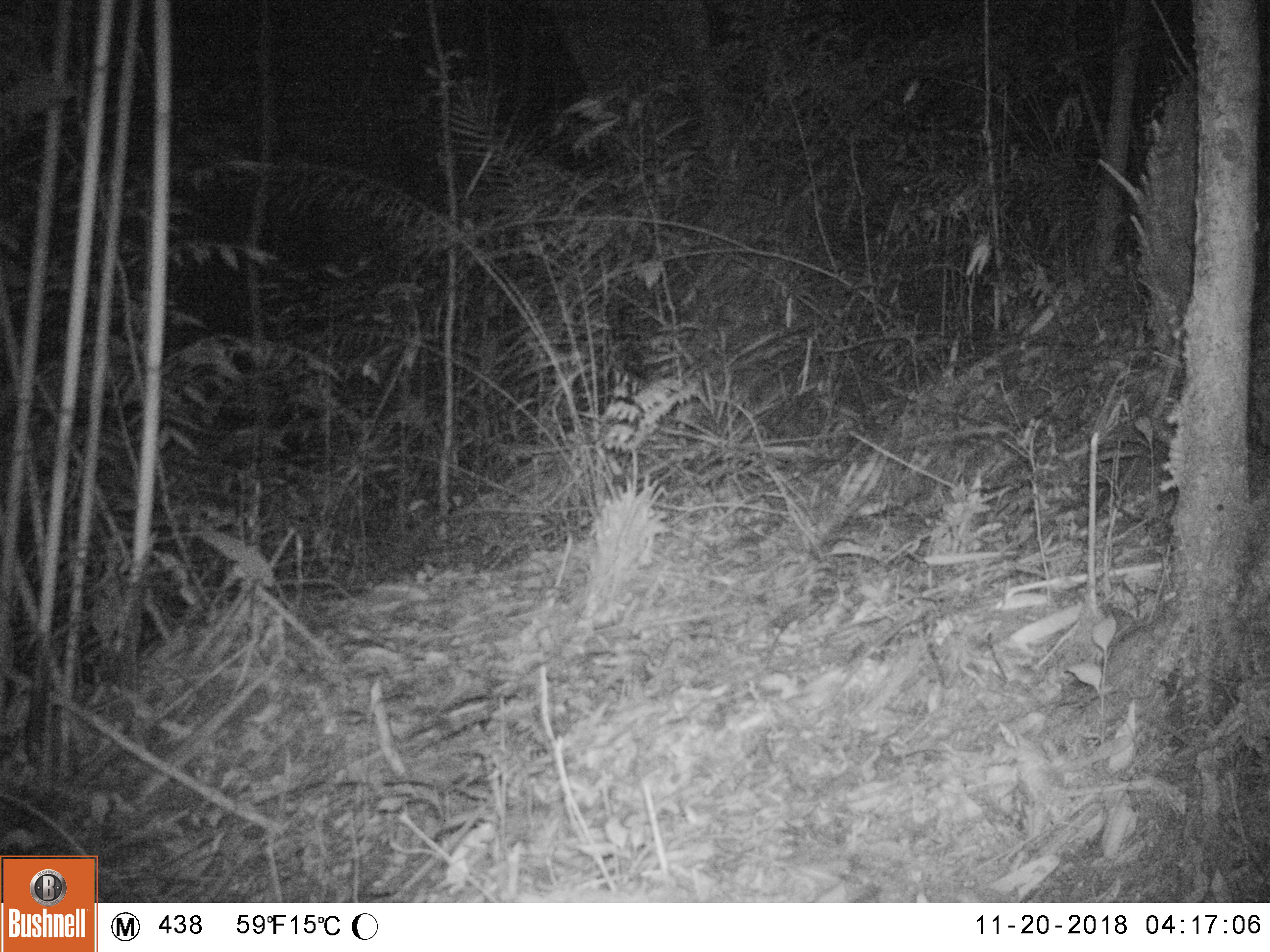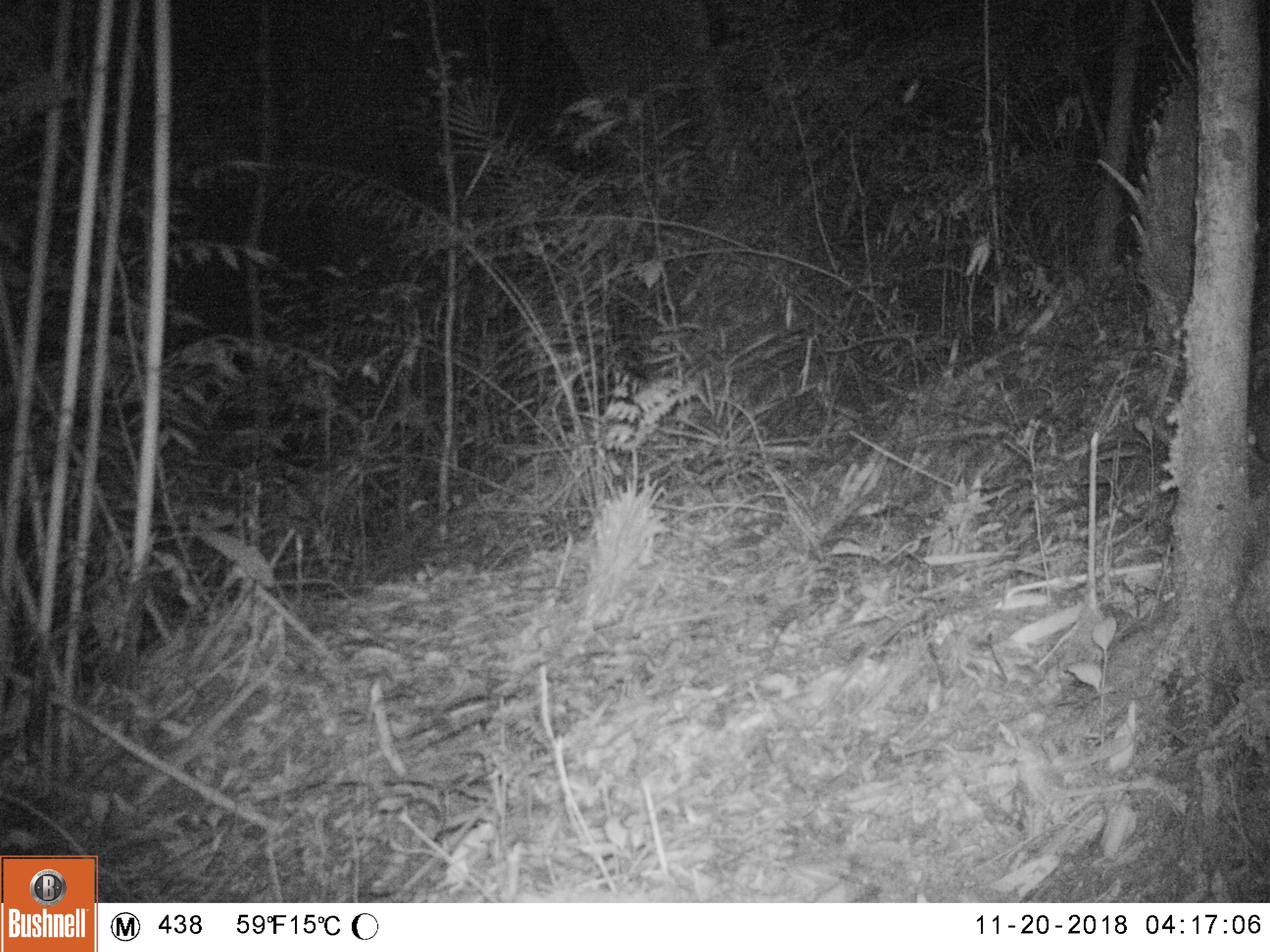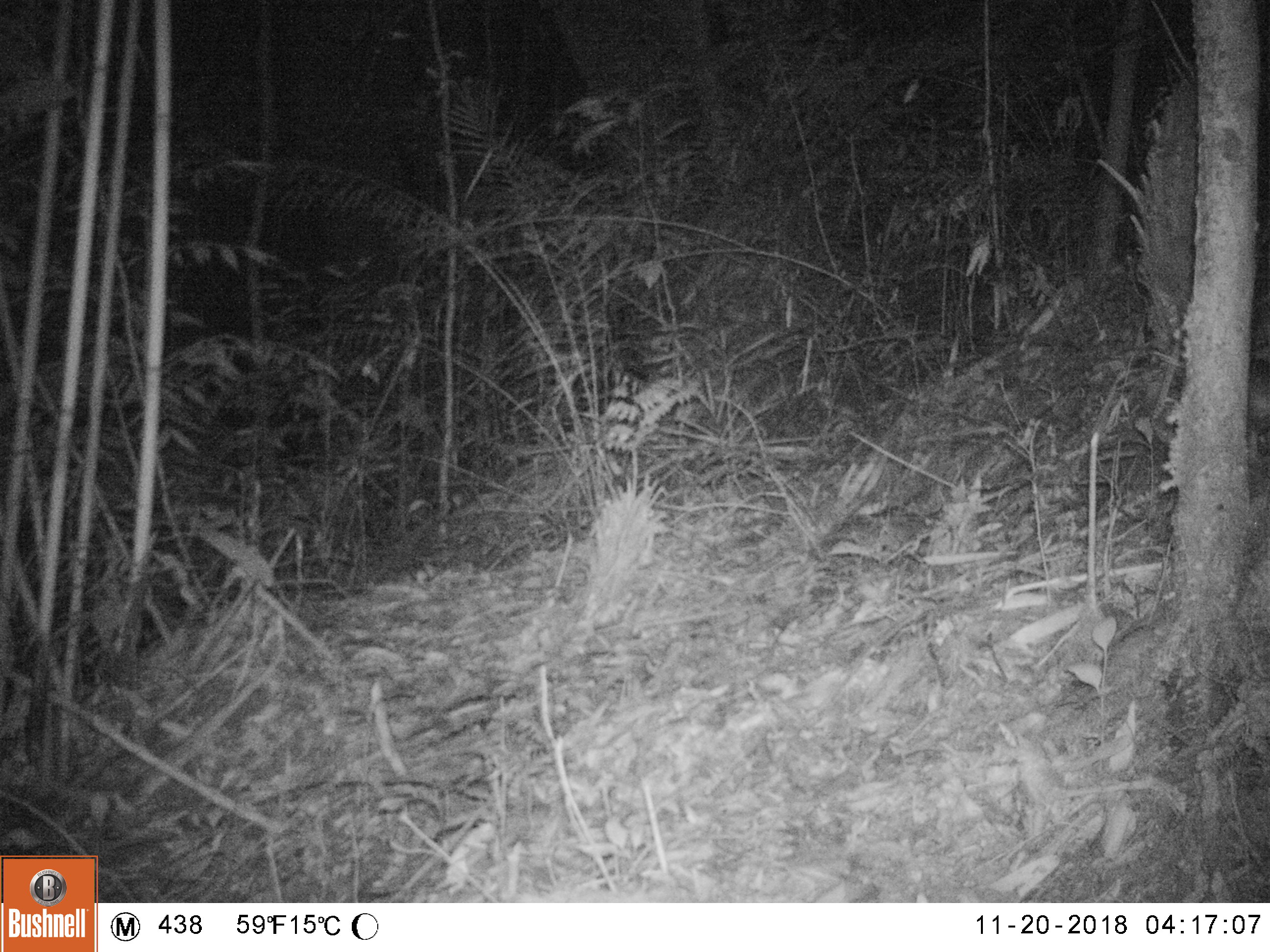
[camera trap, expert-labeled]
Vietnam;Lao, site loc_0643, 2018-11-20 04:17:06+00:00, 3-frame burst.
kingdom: Animalia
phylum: Chordata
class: Mammalia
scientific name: Mammalia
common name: mammal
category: unidentified small mammal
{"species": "unidentified small mammal (mammal) (Mammalia)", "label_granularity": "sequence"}